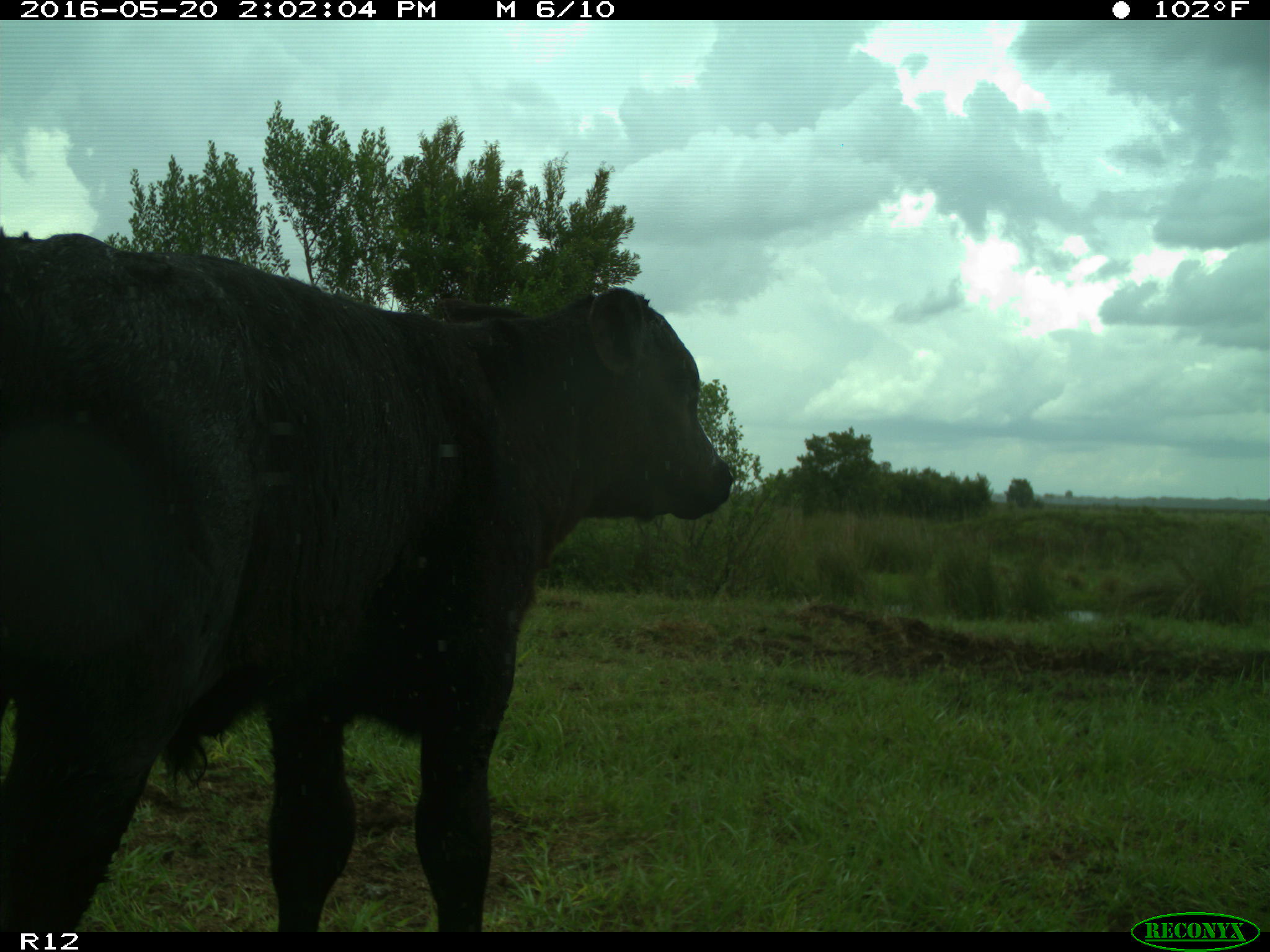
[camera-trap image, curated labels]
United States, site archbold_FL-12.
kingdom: Animalia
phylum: Chordata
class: Mammalia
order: Artiodactyla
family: Bovidae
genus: Bos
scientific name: Bos taurus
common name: domestic cow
Bos taurus (domestic cow).